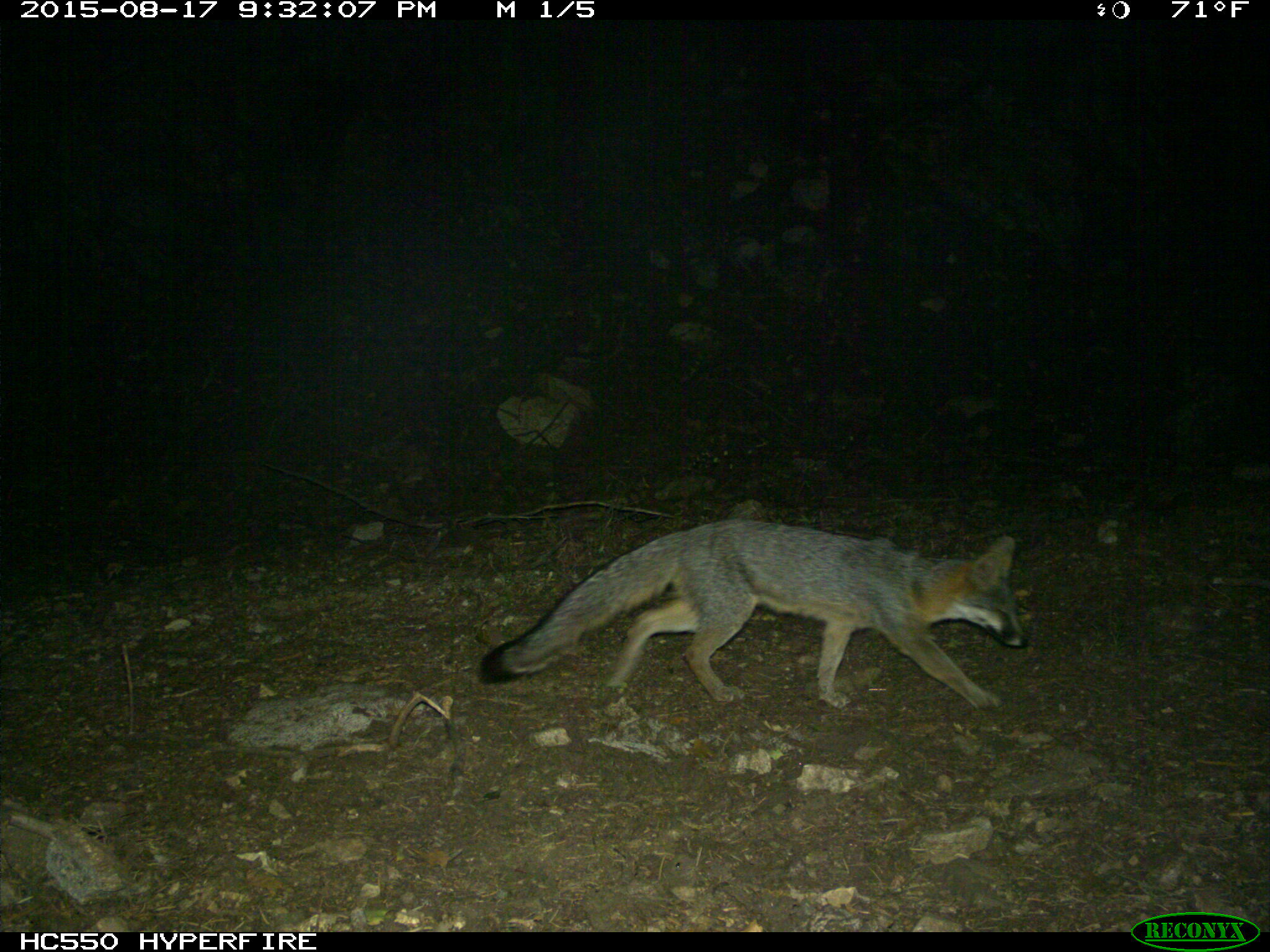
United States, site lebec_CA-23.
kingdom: Animalia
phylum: Chordata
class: Mammalia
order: Carnivora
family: Canidae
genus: Urocyon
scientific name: Urocyon cinereoargenteus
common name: gray fox